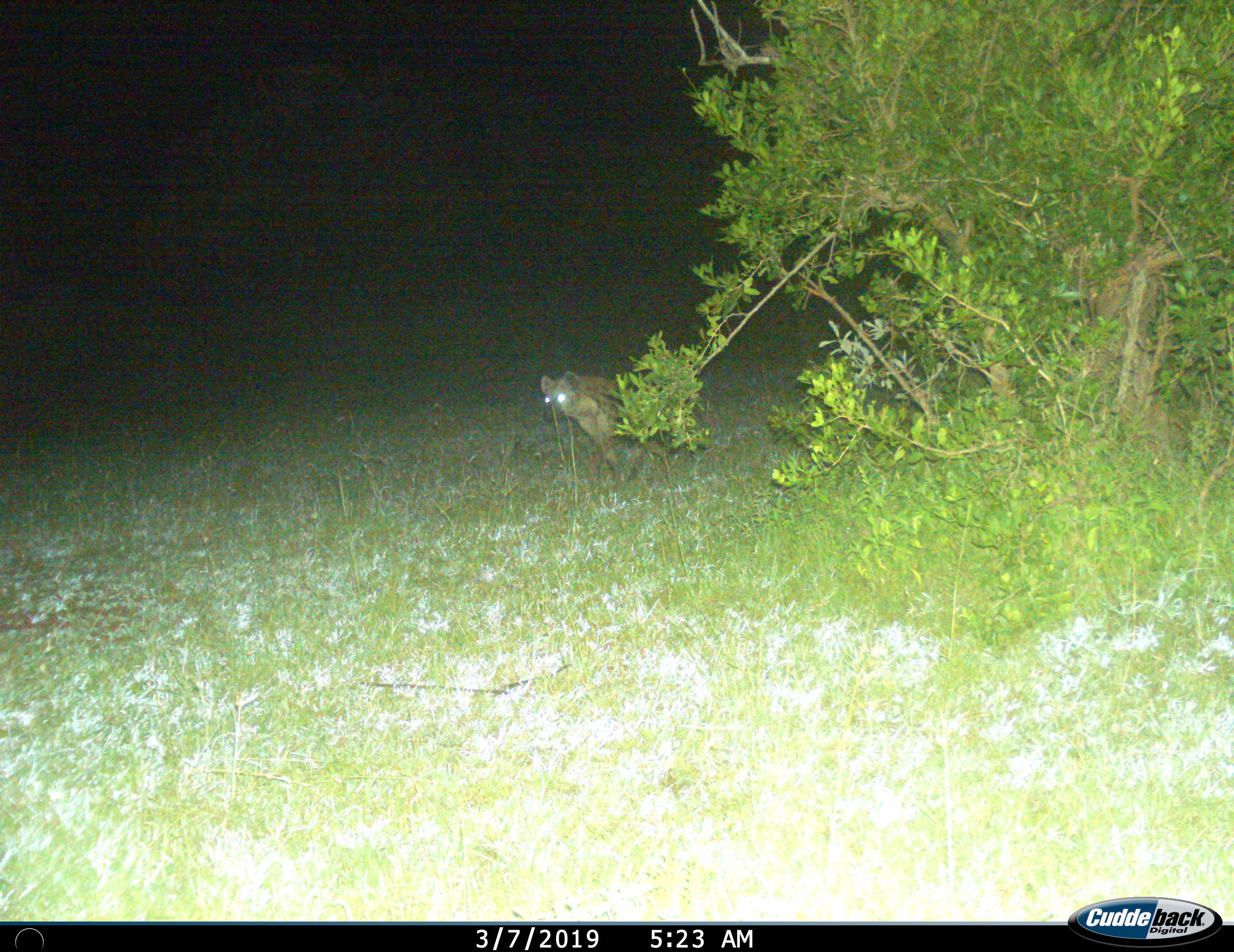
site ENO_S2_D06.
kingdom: Animalia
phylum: Chordata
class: Mammalia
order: Carnivora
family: Hyaenidae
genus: Crocuta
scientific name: Crocuta crocuta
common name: spotted hyena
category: hyenaspotted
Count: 1.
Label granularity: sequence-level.